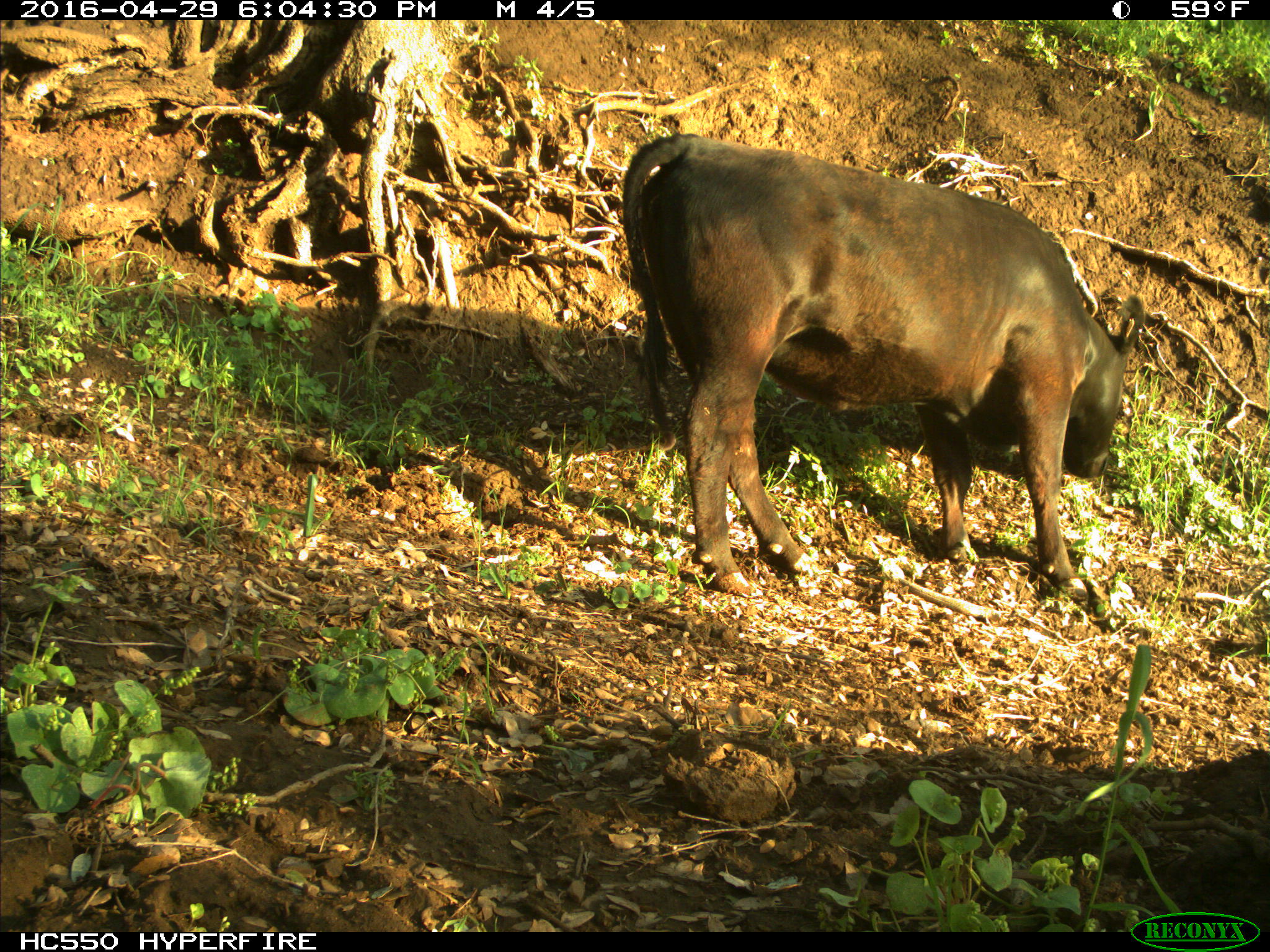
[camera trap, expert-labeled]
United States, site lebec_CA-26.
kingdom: Animalia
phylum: Chordata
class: Mammalia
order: Artiodactyla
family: Bovidae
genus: Bos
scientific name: Bos taurus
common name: domestic cow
Bos taurus (domestic cow).